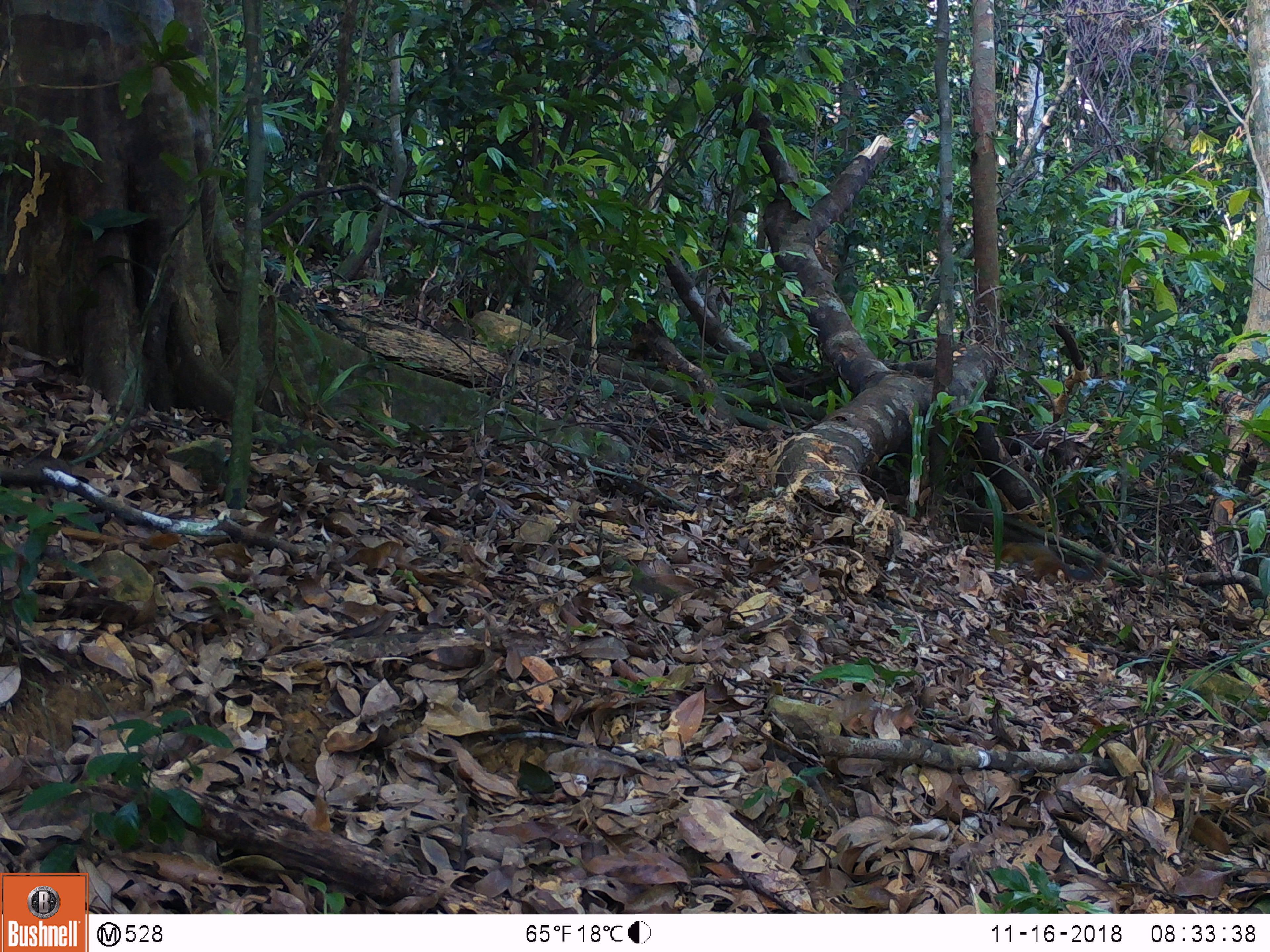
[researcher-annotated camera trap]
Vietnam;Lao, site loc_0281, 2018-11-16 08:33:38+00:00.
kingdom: Animalia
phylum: Chordata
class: Mammalia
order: Rodentia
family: Sciuridae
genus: Dremomys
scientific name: Dremomys rufigenis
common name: red-cheeked squirrel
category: red cheeked squirrel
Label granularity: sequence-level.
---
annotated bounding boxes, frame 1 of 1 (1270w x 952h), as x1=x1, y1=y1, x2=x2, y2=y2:
red cheeked squirrel: x1=999, y1=540, x2=1110, y2=584